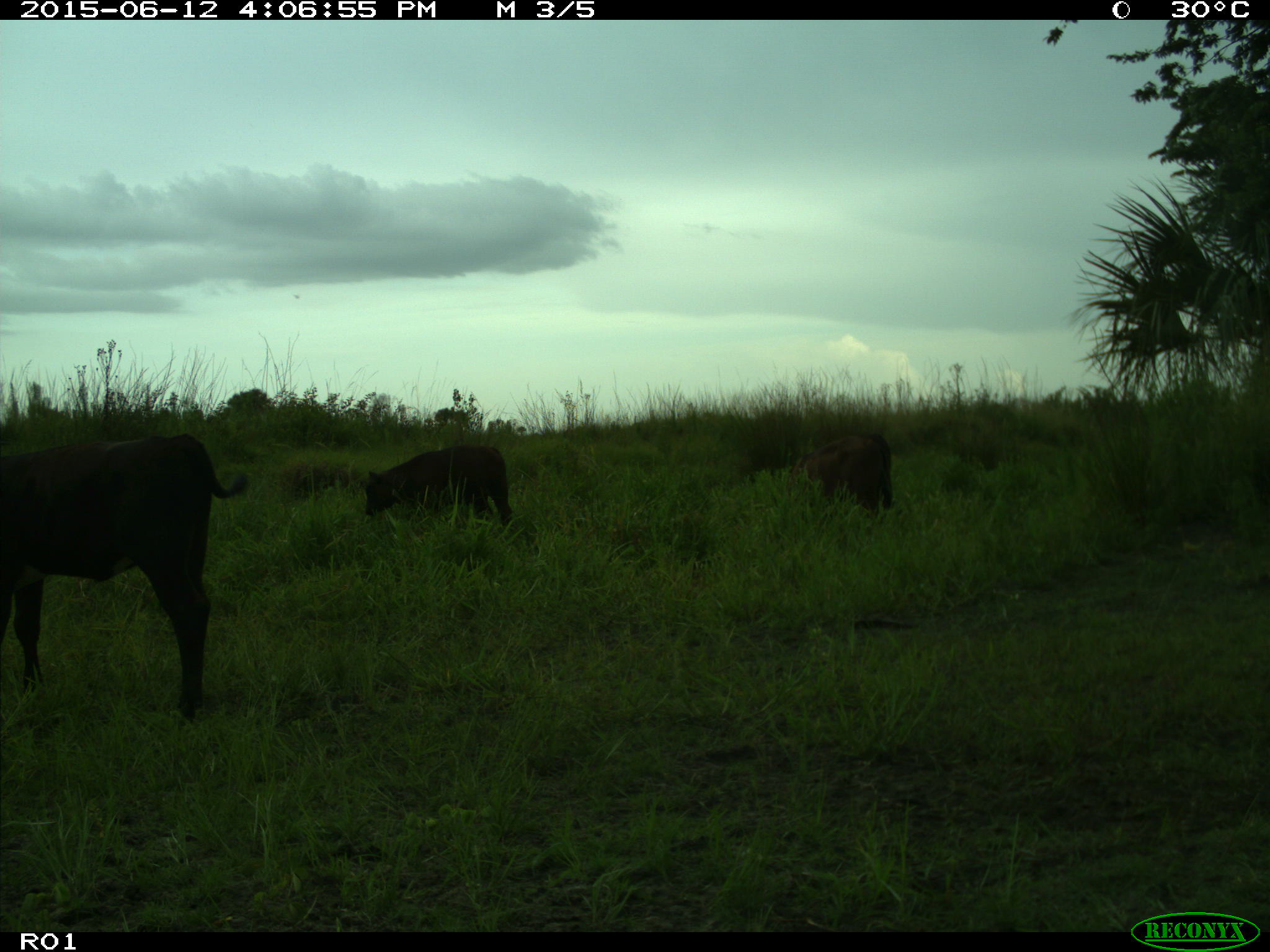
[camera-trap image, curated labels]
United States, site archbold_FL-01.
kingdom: Animalia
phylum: Chordata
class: Mammalia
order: Artiodactyla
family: Bovidae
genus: Bos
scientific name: Bos taurus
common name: domestic cow